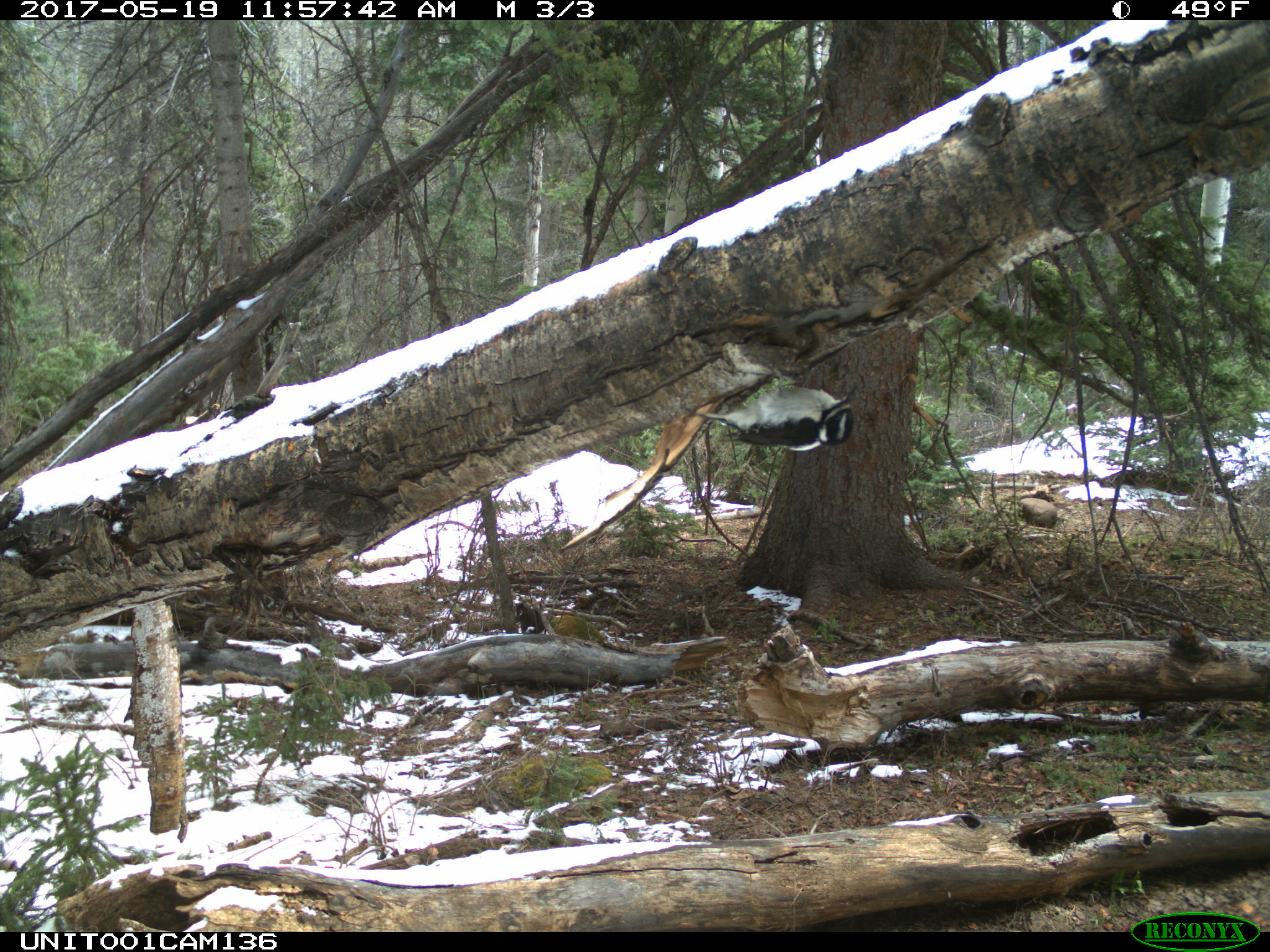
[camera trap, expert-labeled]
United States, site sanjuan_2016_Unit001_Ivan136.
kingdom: Animalia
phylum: Chordata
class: Aves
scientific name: Aves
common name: birds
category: unidentified bird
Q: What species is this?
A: Unidentified bird (birds) (Aves).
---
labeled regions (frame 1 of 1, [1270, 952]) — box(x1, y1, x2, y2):
animal: box(688, 363, 859, 451)